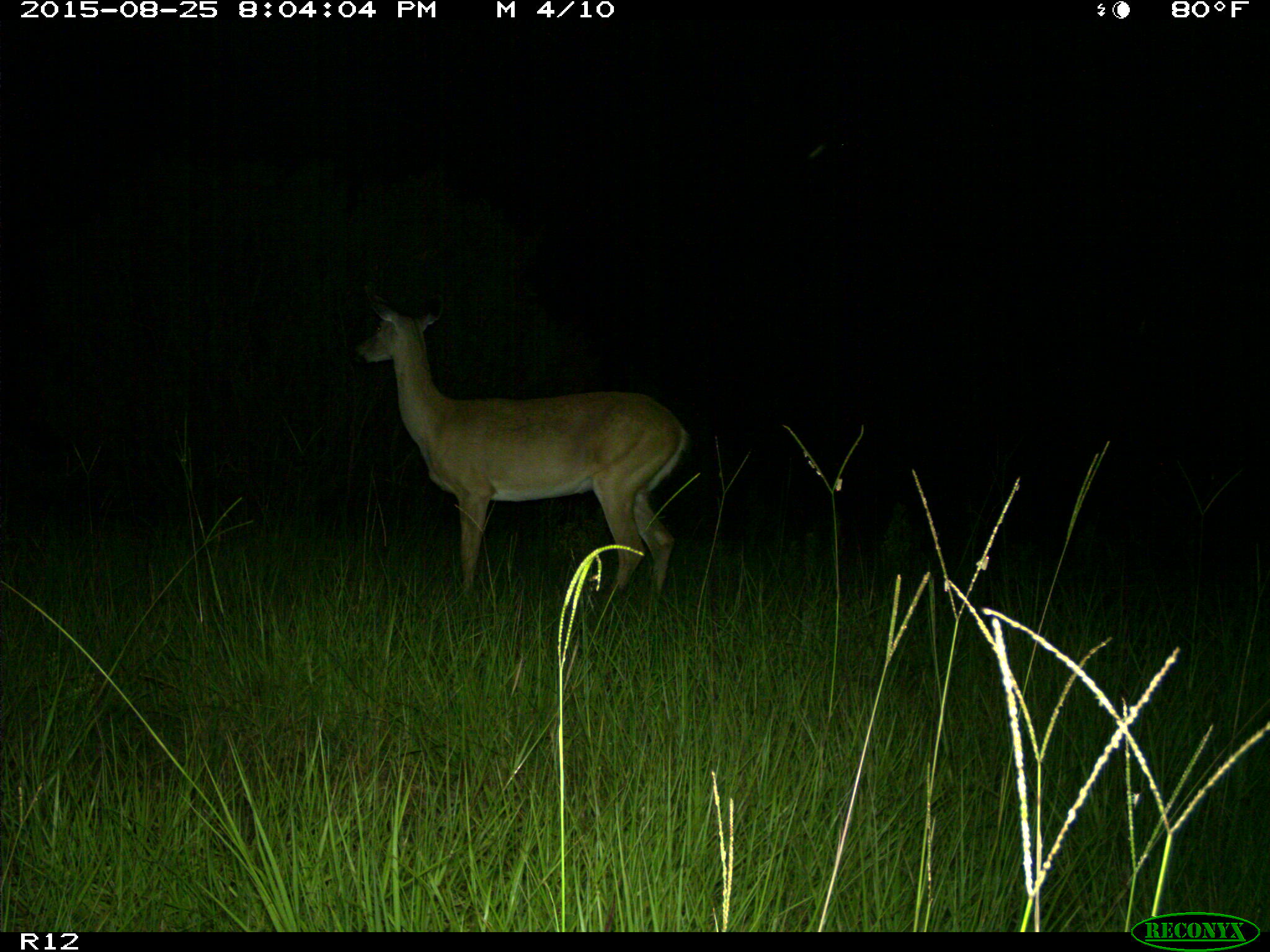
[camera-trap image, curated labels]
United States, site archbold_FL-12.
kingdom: Animalia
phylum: Chordata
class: Mammalia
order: Artiodactyla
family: Cervidae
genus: Odocoileus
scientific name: Odocoileus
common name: deer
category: unidentified deer